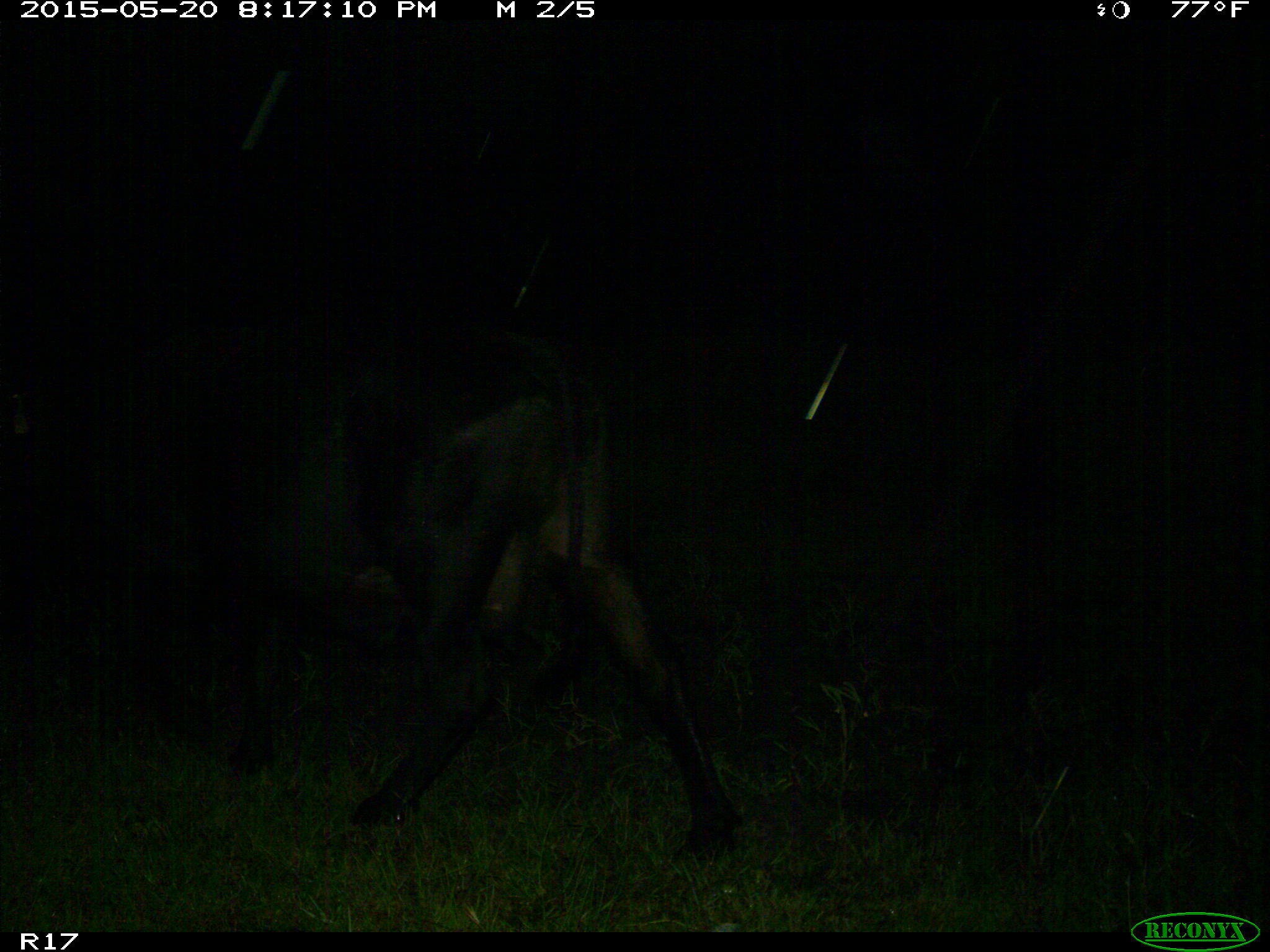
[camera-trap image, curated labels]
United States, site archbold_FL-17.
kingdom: Animalia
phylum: Chordata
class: Mammalia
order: Artiodactyla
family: Bovidae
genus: Bos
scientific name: Bos taurus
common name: domestic cow